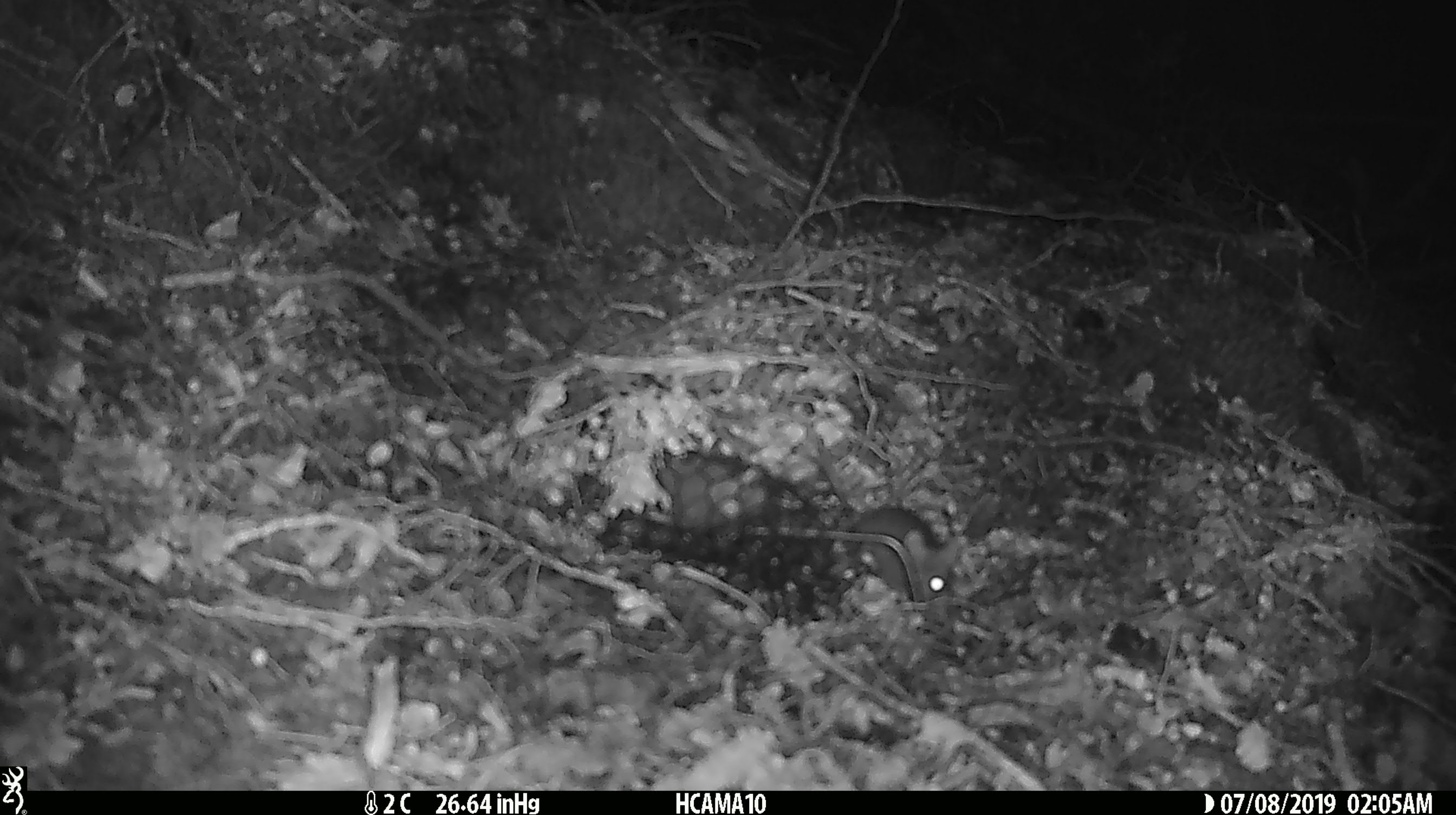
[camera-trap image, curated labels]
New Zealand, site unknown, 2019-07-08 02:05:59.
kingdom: Animalia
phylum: Chordata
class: Mammalia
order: Rodentia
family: Muridae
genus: Mus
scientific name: Mus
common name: mouse